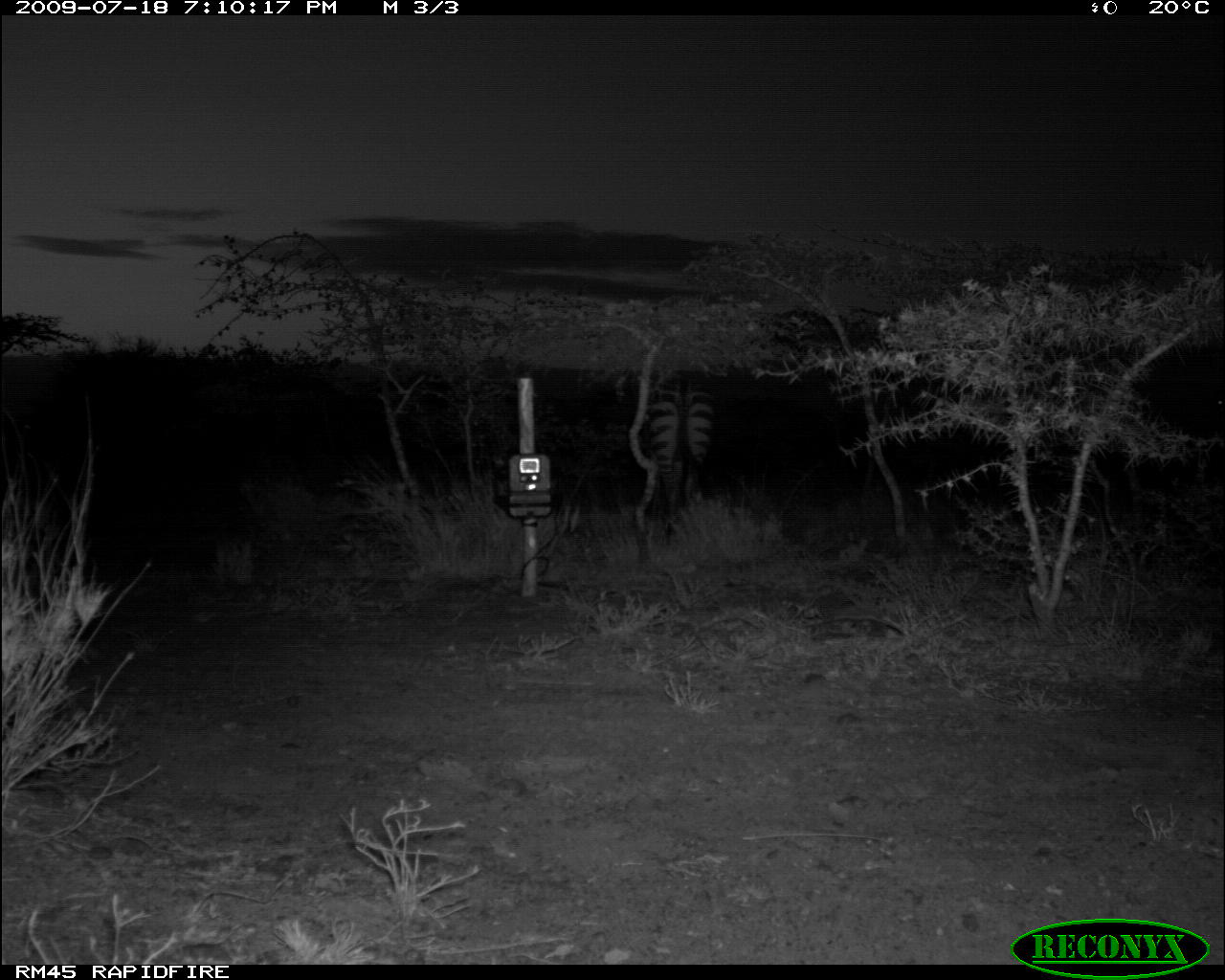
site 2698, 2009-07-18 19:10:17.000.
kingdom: Animalia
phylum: Chordata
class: Mammalia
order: Perissodactyla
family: Equidae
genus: Equus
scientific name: Equus quagga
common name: plains zebra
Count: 1.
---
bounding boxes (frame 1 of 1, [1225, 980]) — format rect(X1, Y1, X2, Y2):
equus quagga: rect(647, 366, 715, 536)